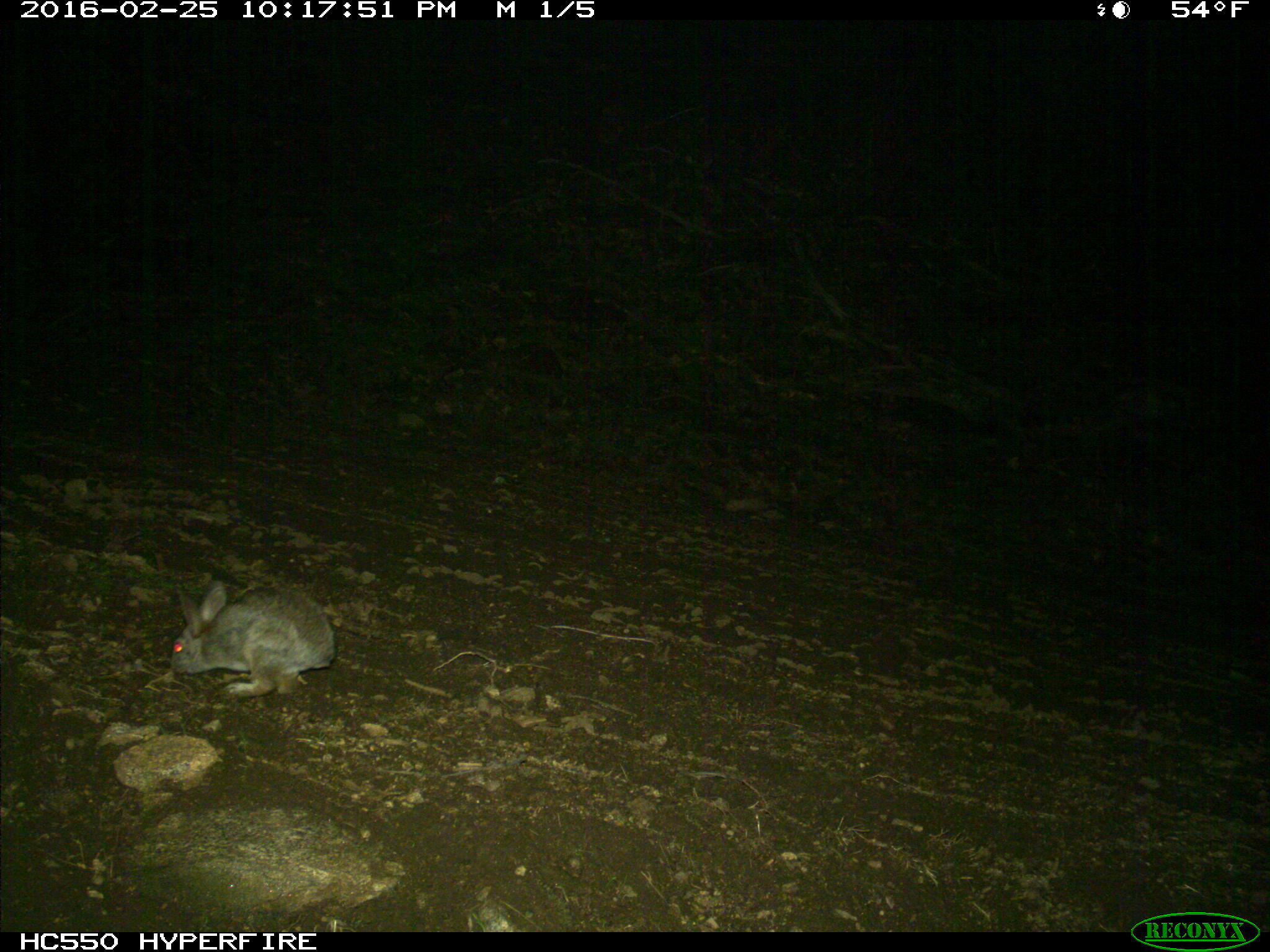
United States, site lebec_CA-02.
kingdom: Animalia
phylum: Chordata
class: Mammalia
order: Lagomorpha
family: Leporidae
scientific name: Leporidae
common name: rabbits and hares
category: unidentified rabbit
Unidentified rabbit (rabbits and hares) (Leporidae).